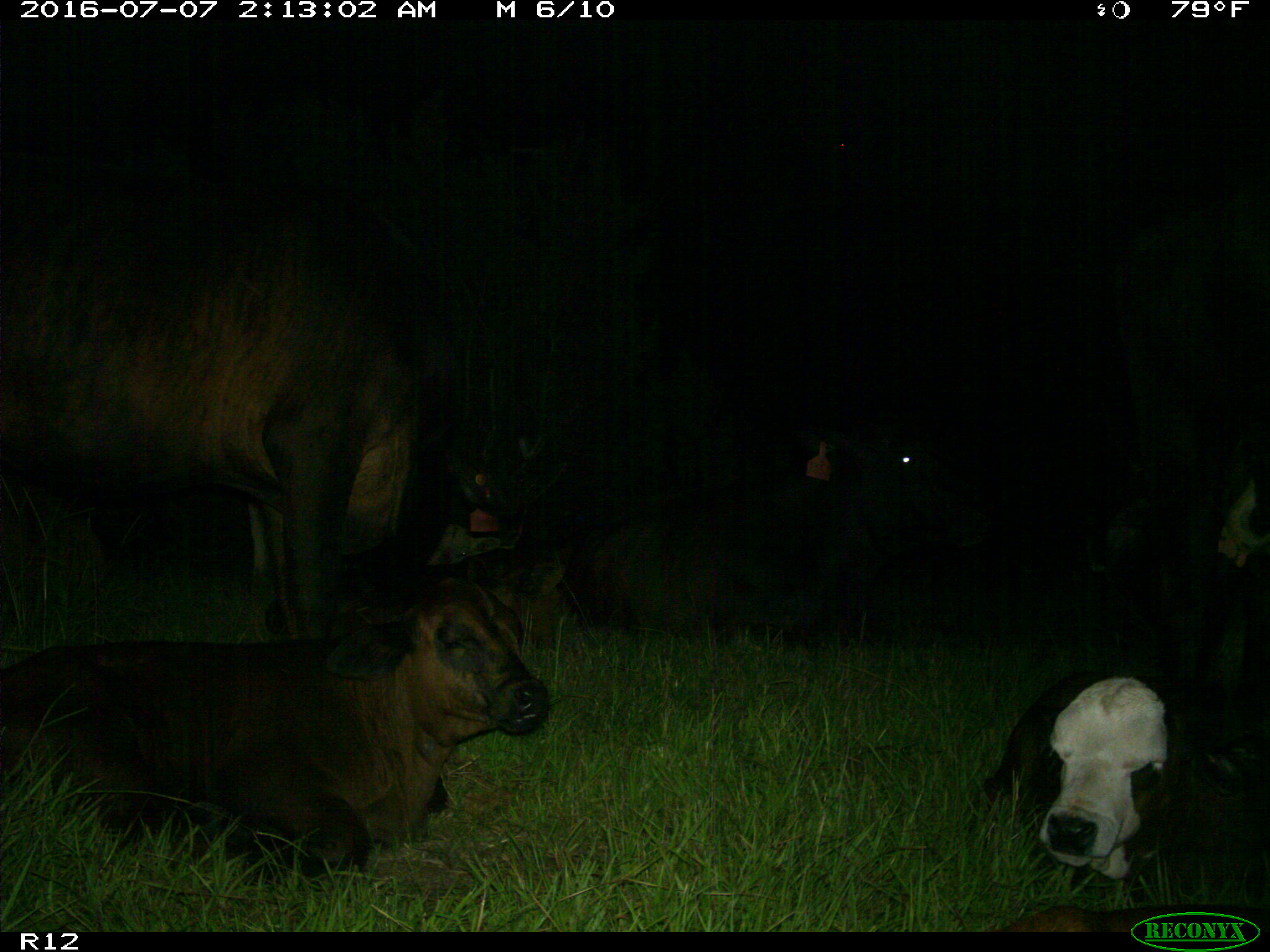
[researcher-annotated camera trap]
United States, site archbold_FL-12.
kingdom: Animalia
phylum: Chordata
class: Mammalia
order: Artiodactyla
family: Bovidae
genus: Bos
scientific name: Bos taurus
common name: domestic cow